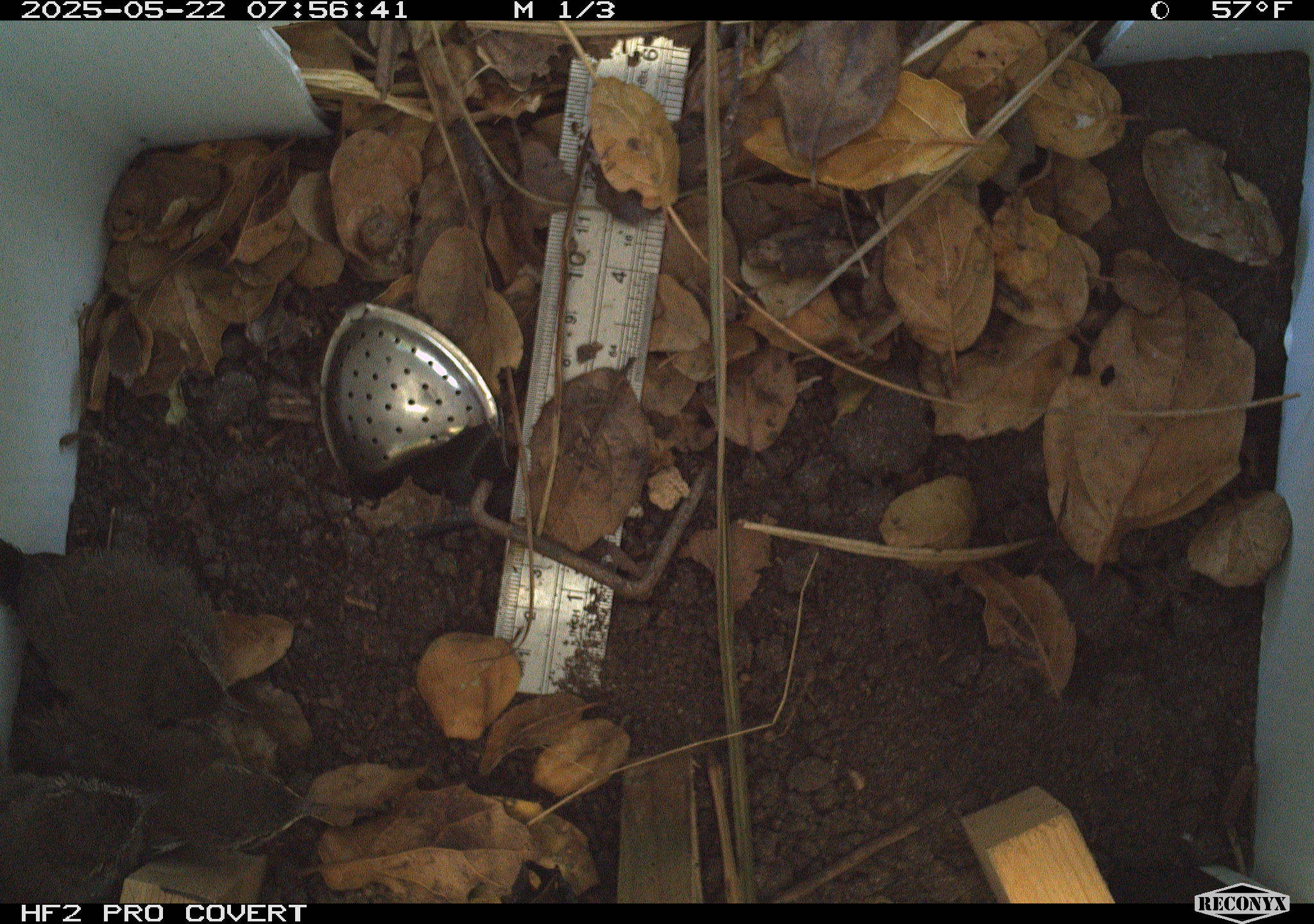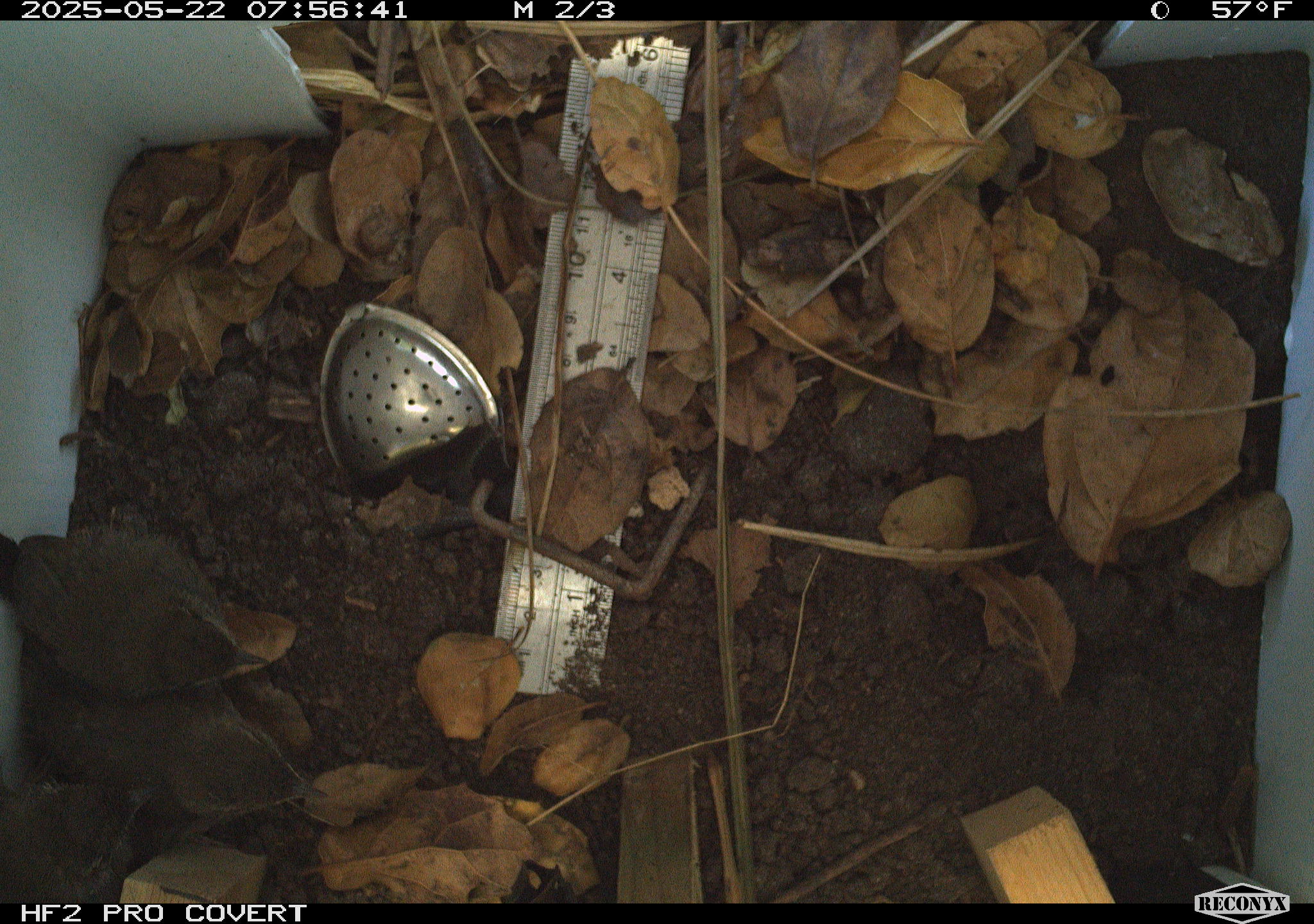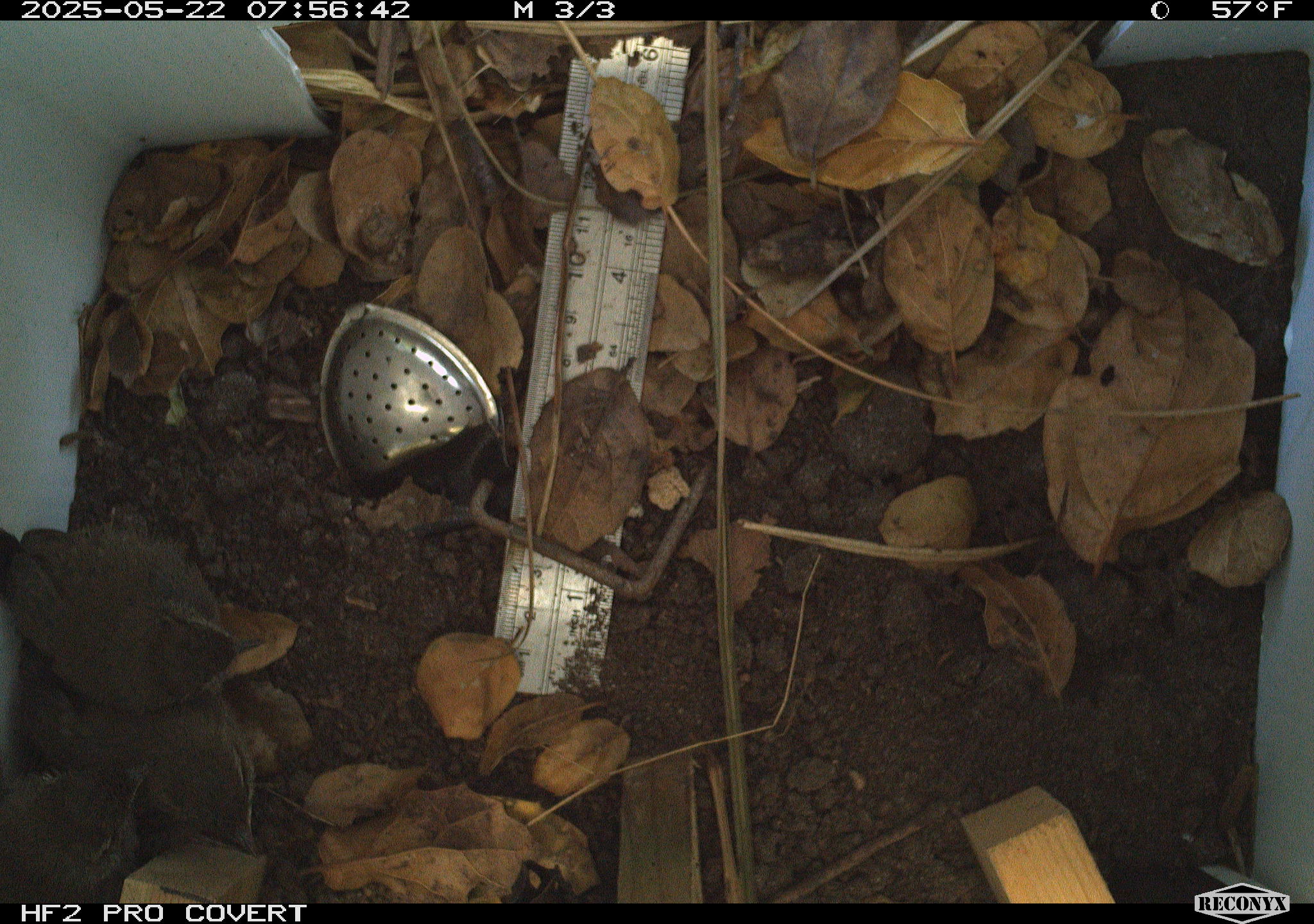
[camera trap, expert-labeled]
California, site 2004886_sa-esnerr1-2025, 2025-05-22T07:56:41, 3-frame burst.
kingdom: Animalia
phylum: Chordata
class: Aves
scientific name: Aves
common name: bird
Bird (Aves).